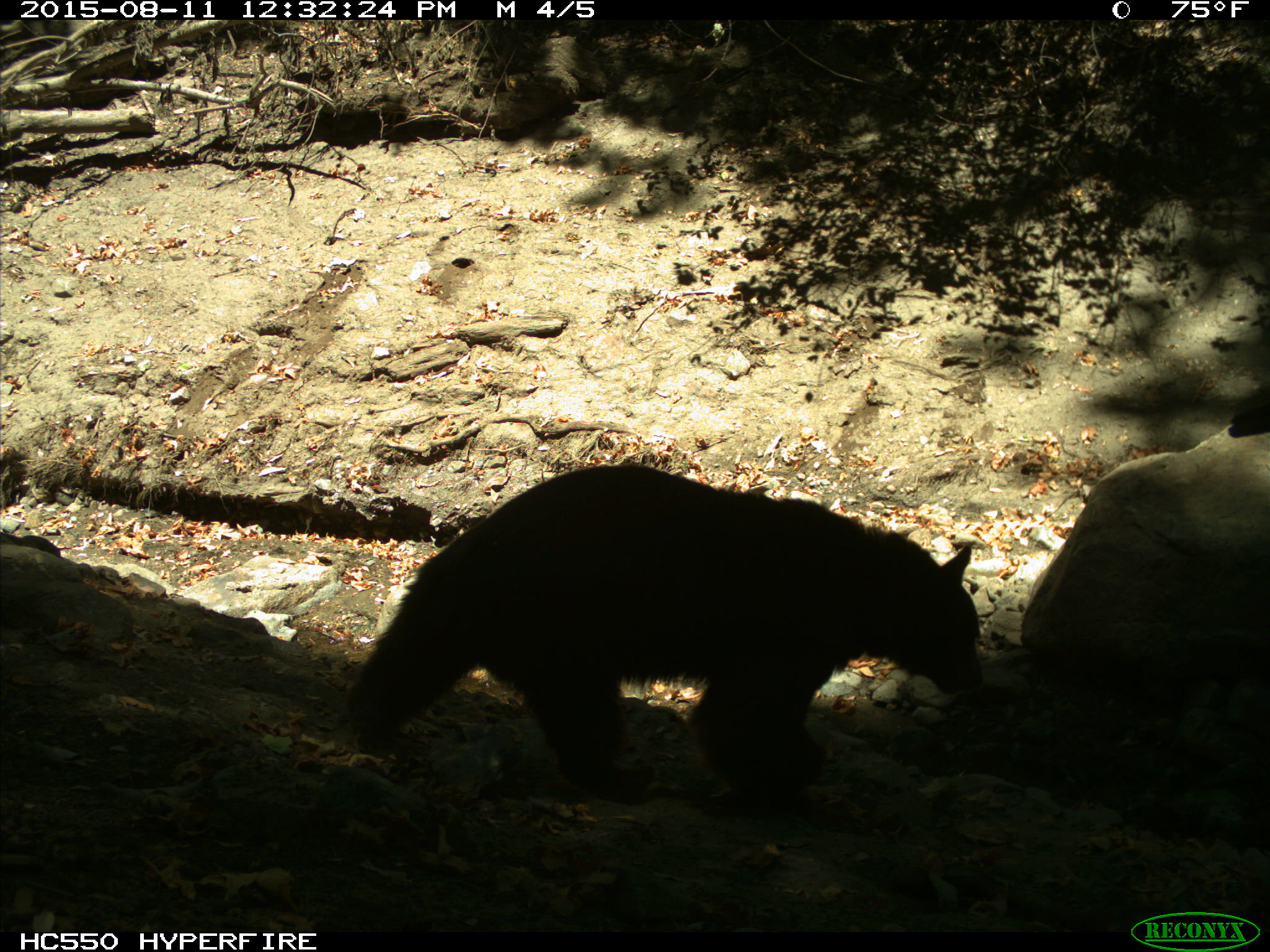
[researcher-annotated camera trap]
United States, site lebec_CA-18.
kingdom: Animalia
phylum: Chordata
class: Mammalia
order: Carnivora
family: Ursidae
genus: Ursus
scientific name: Ursus americanus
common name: american black bear